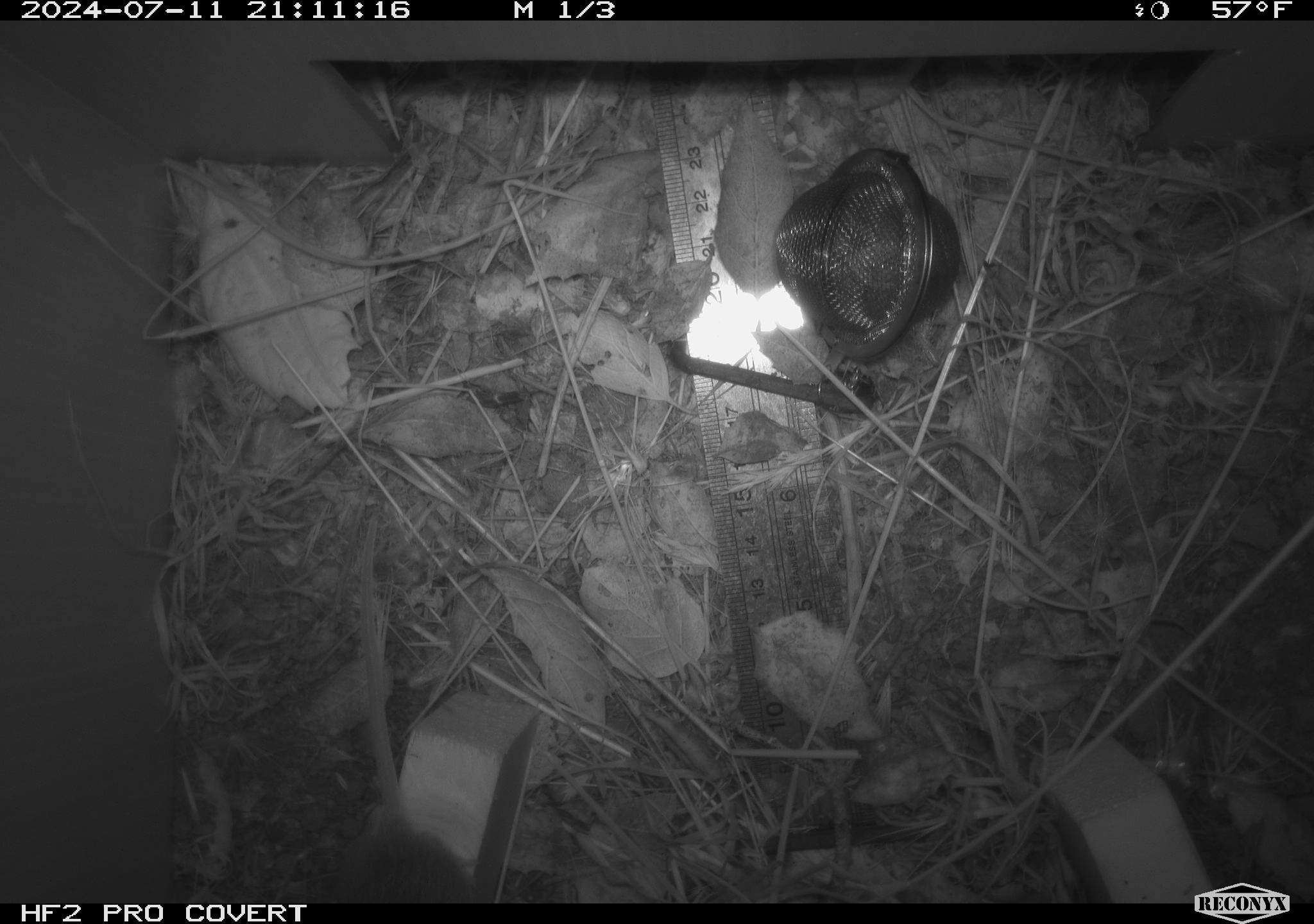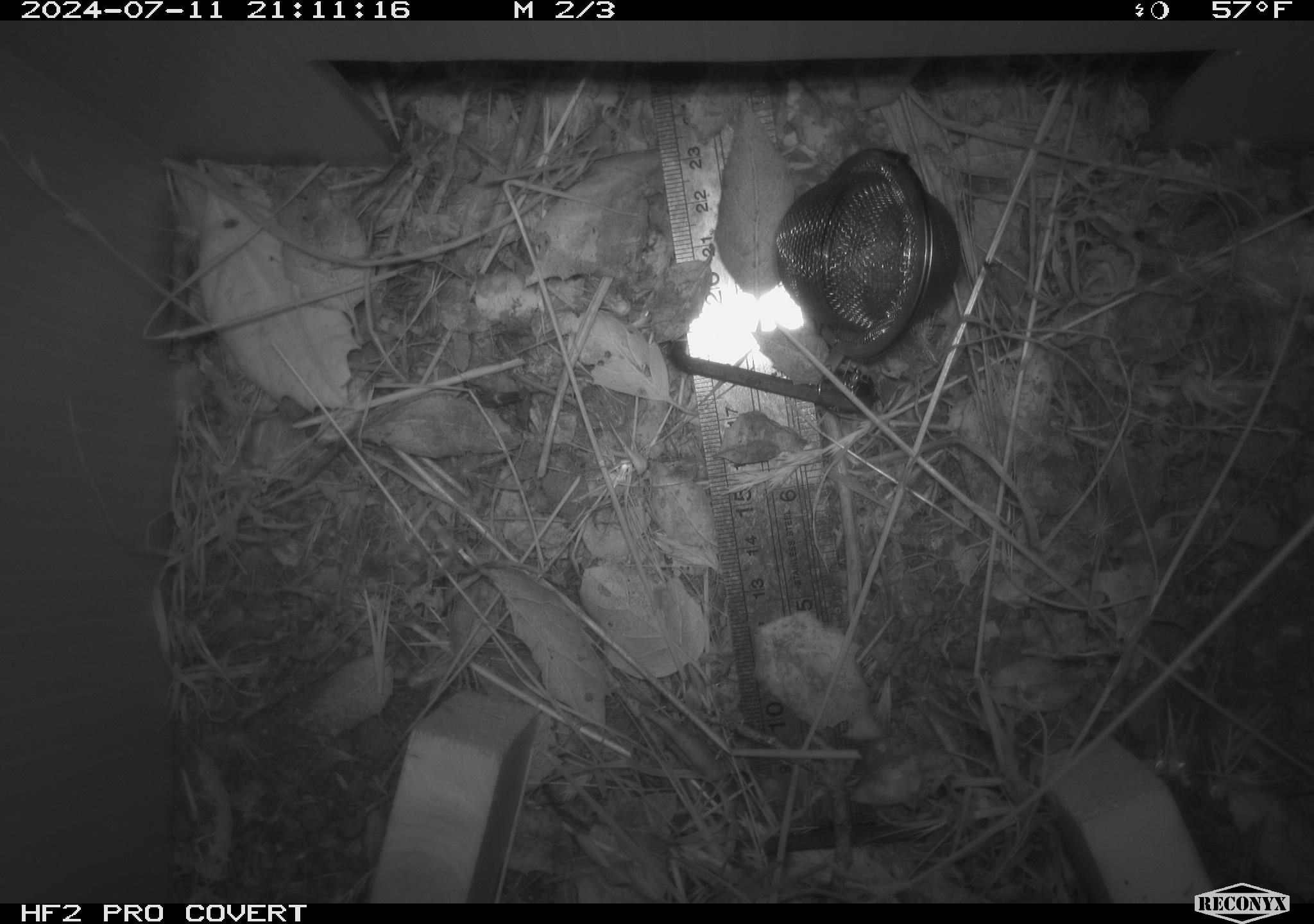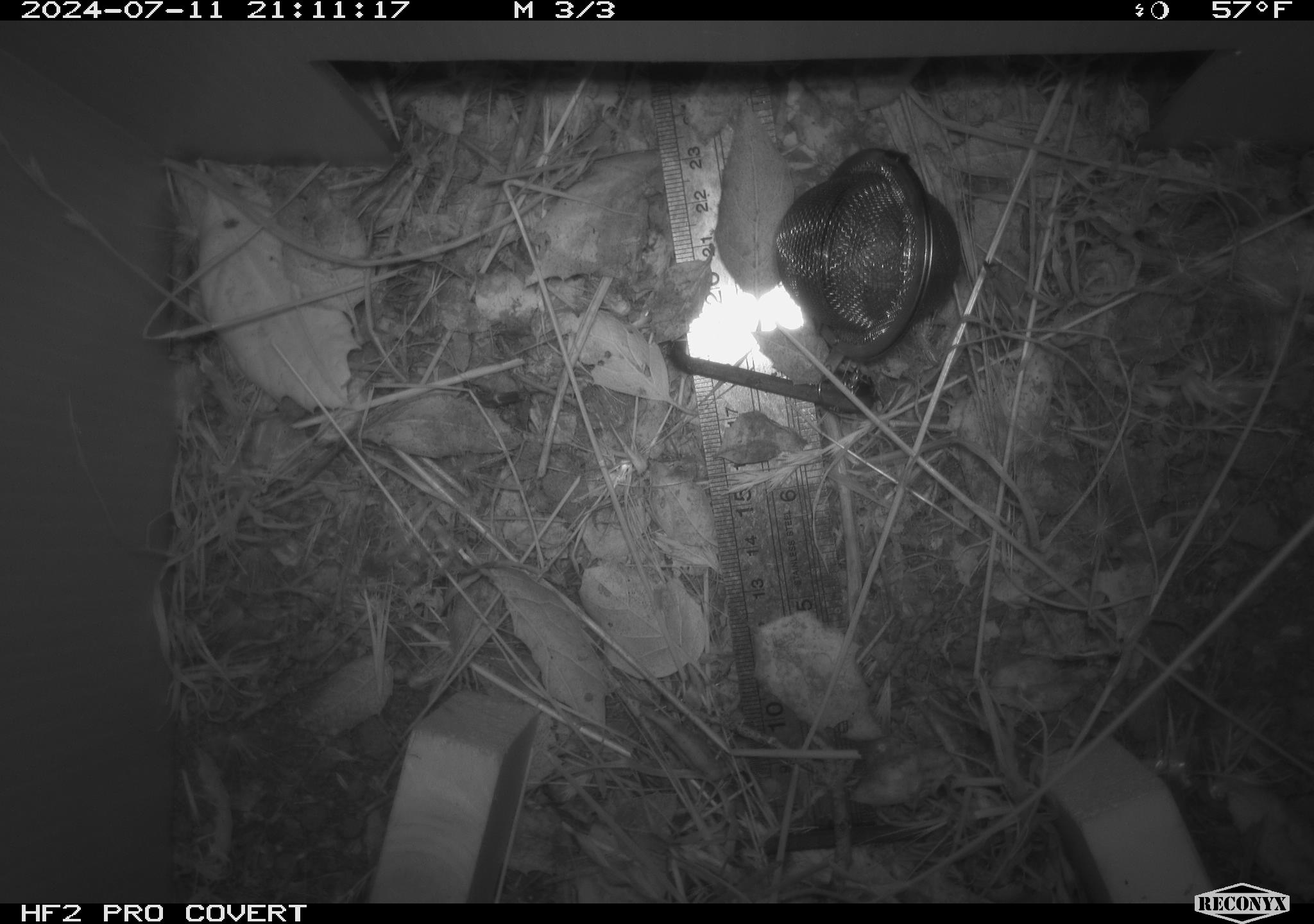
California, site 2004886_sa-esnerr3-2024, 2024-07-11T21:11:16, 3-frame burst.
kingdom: Animalia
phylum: Chordata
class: Mammalia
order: Rodentia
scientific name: Rodentia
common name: rodent